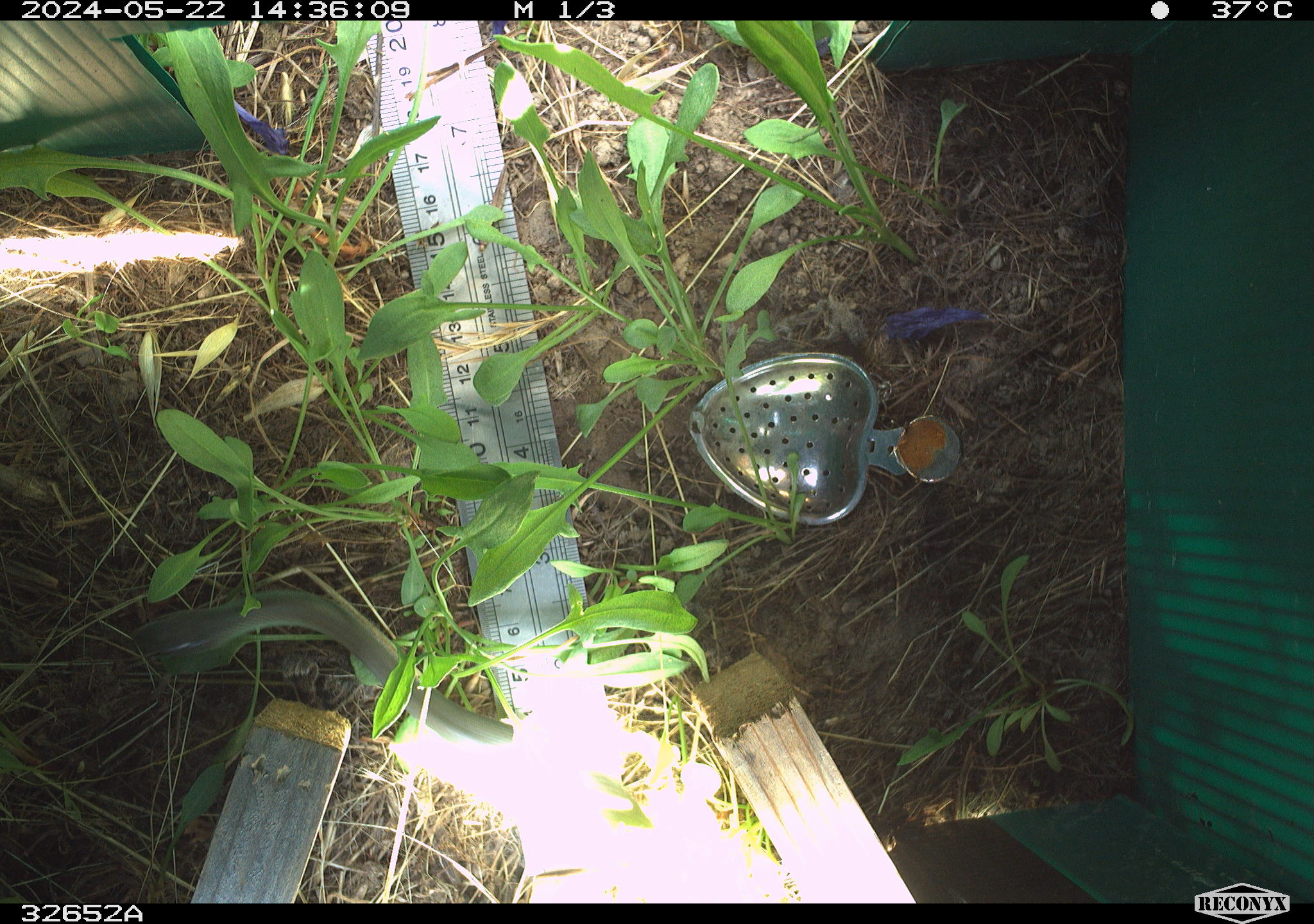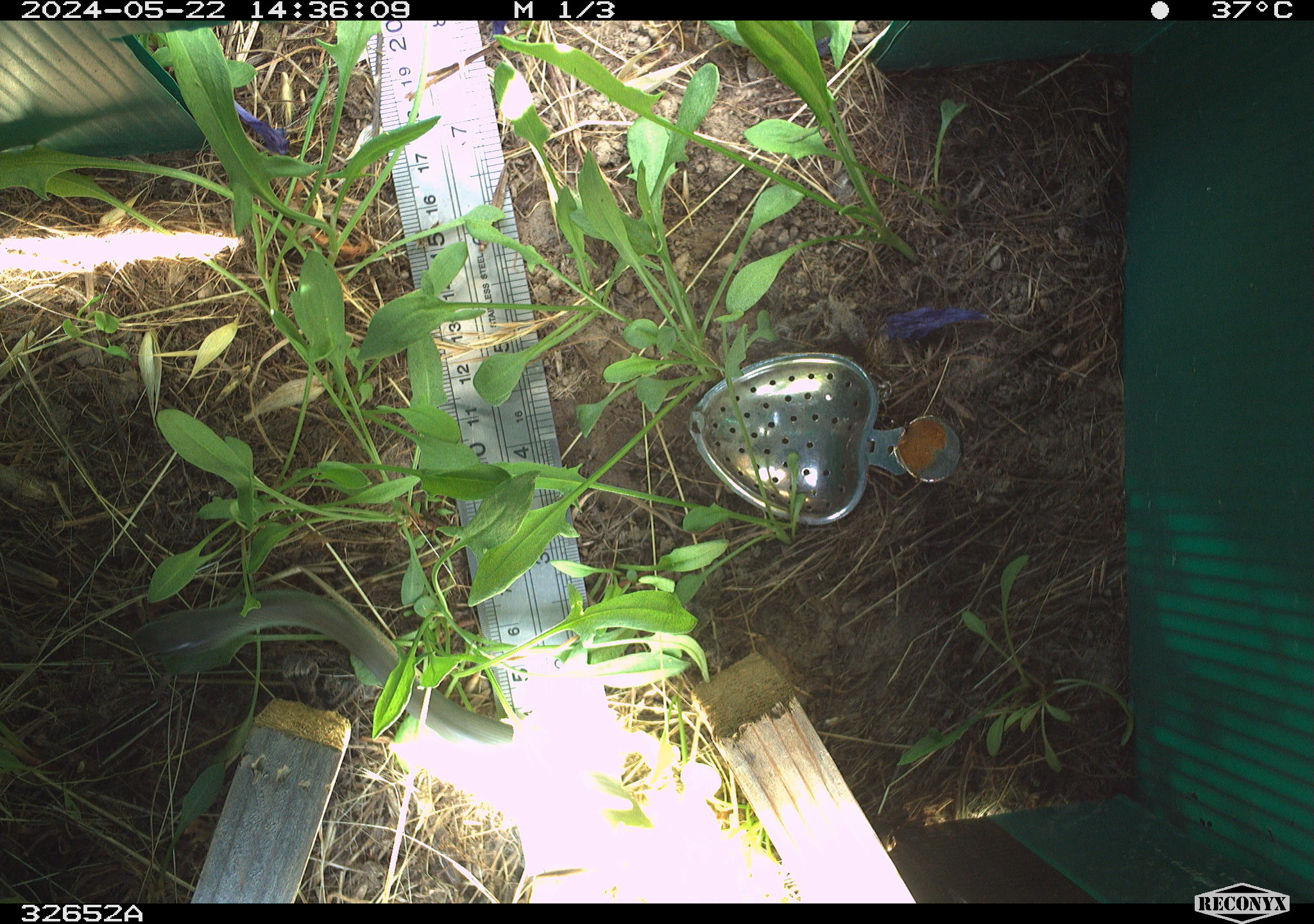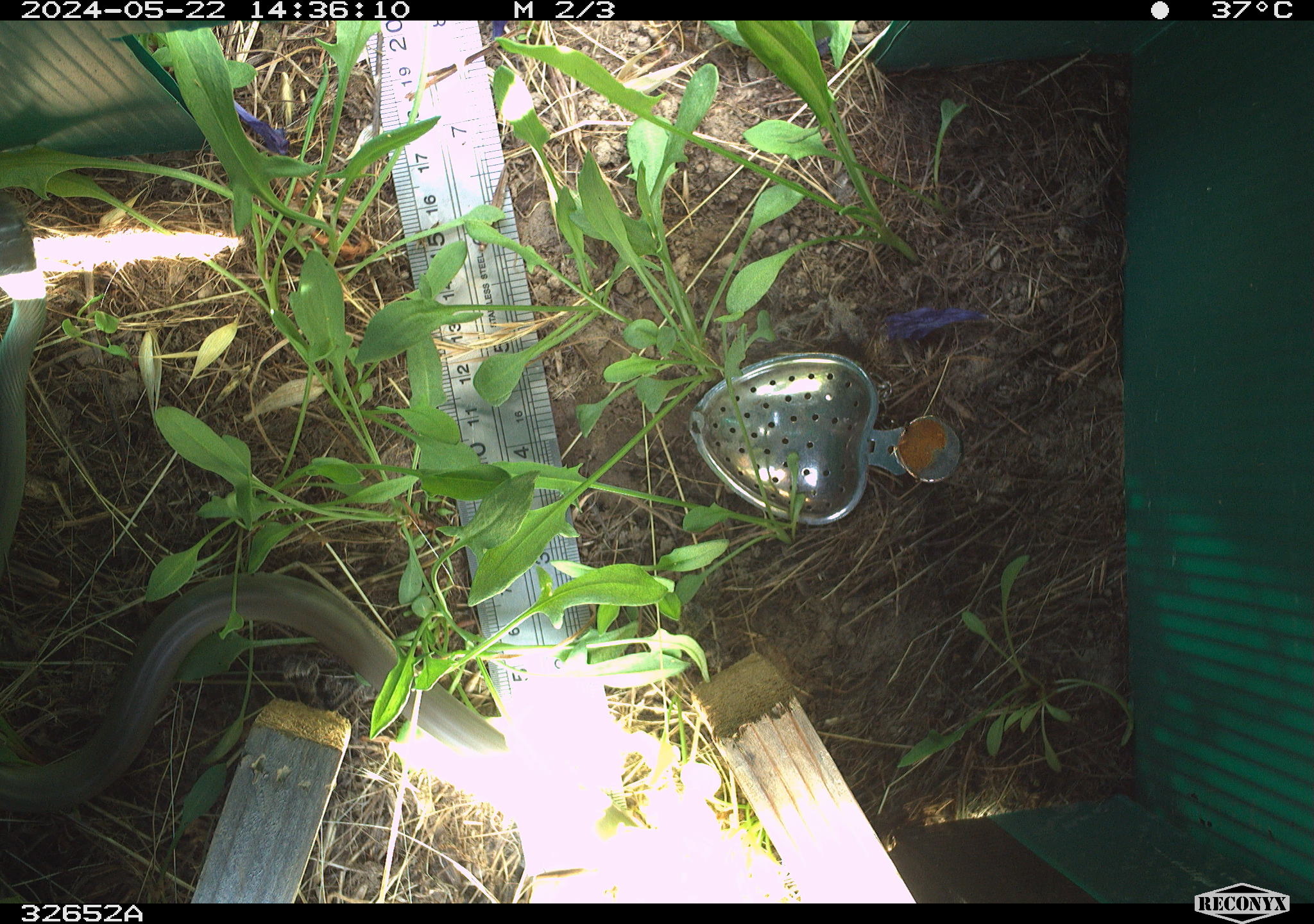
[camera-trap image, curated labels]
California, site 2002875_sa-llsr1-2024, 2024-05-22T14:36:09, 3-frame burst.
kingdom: Animalia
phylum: Chordata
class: Reptilia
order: Squamata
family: Colubridae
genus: Coluber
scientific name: Coluber constrictor mormon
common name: western yellow-bellied racer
Western yellow-bellied racer (Coluber constrictor mormon).